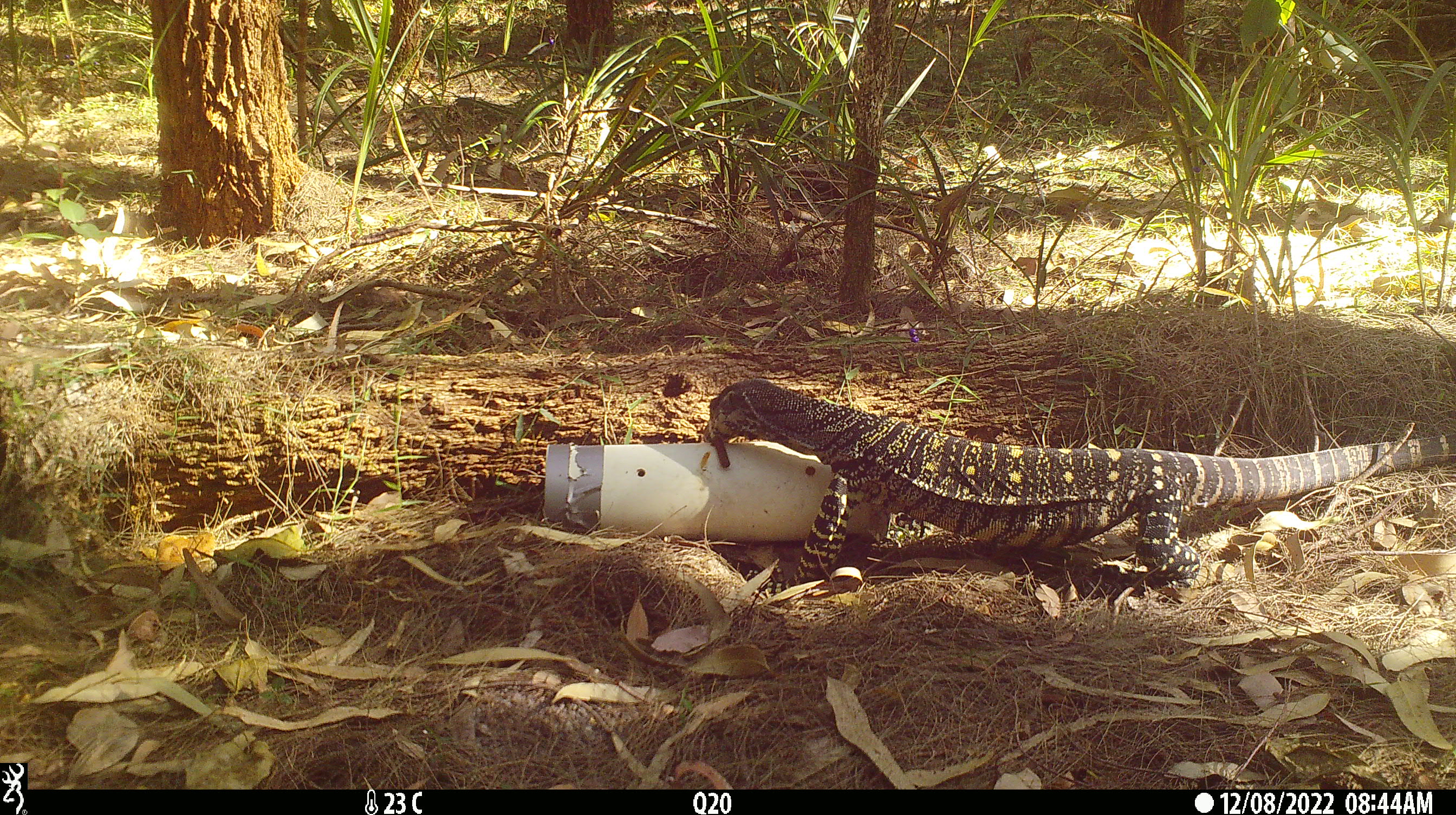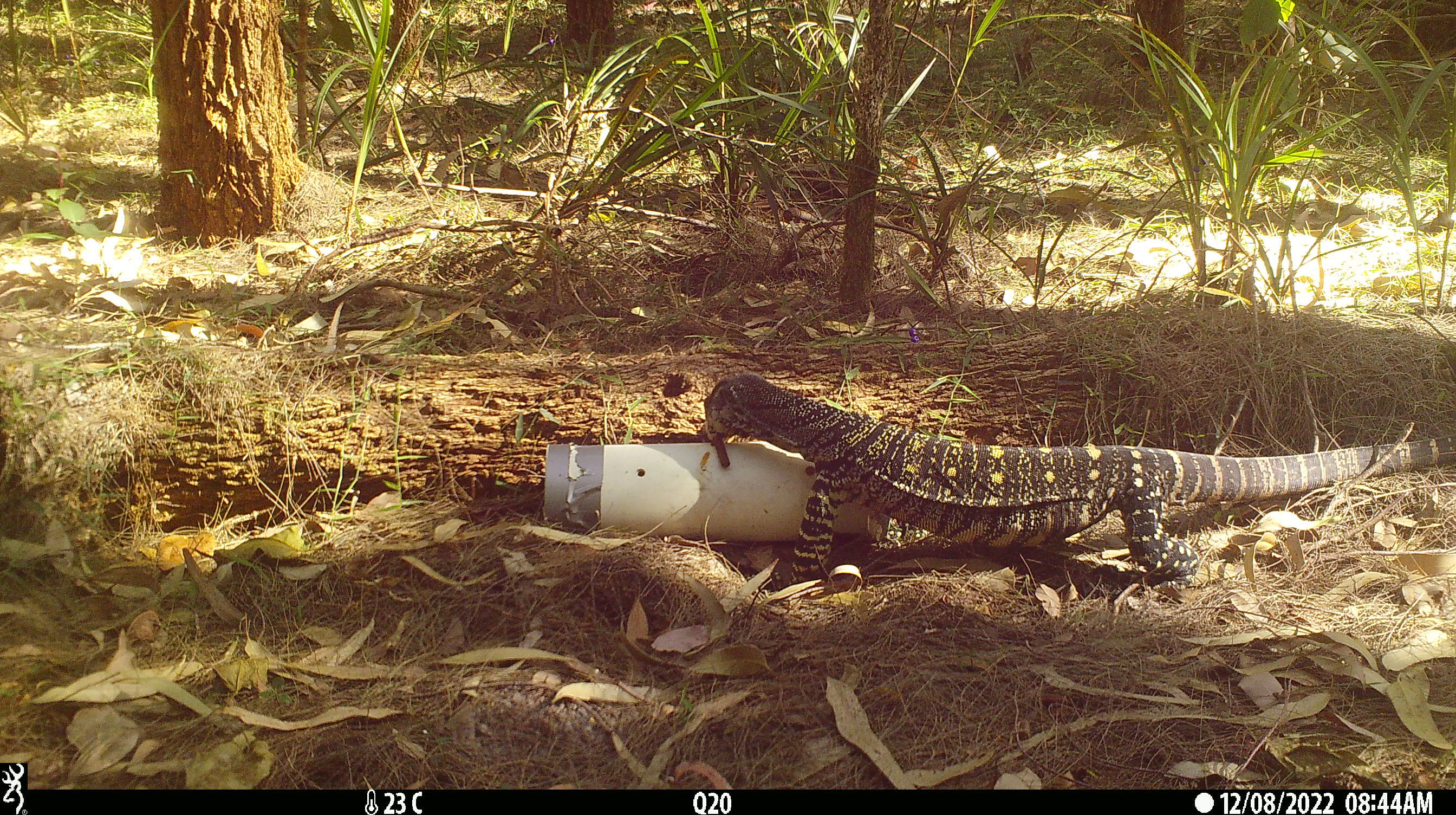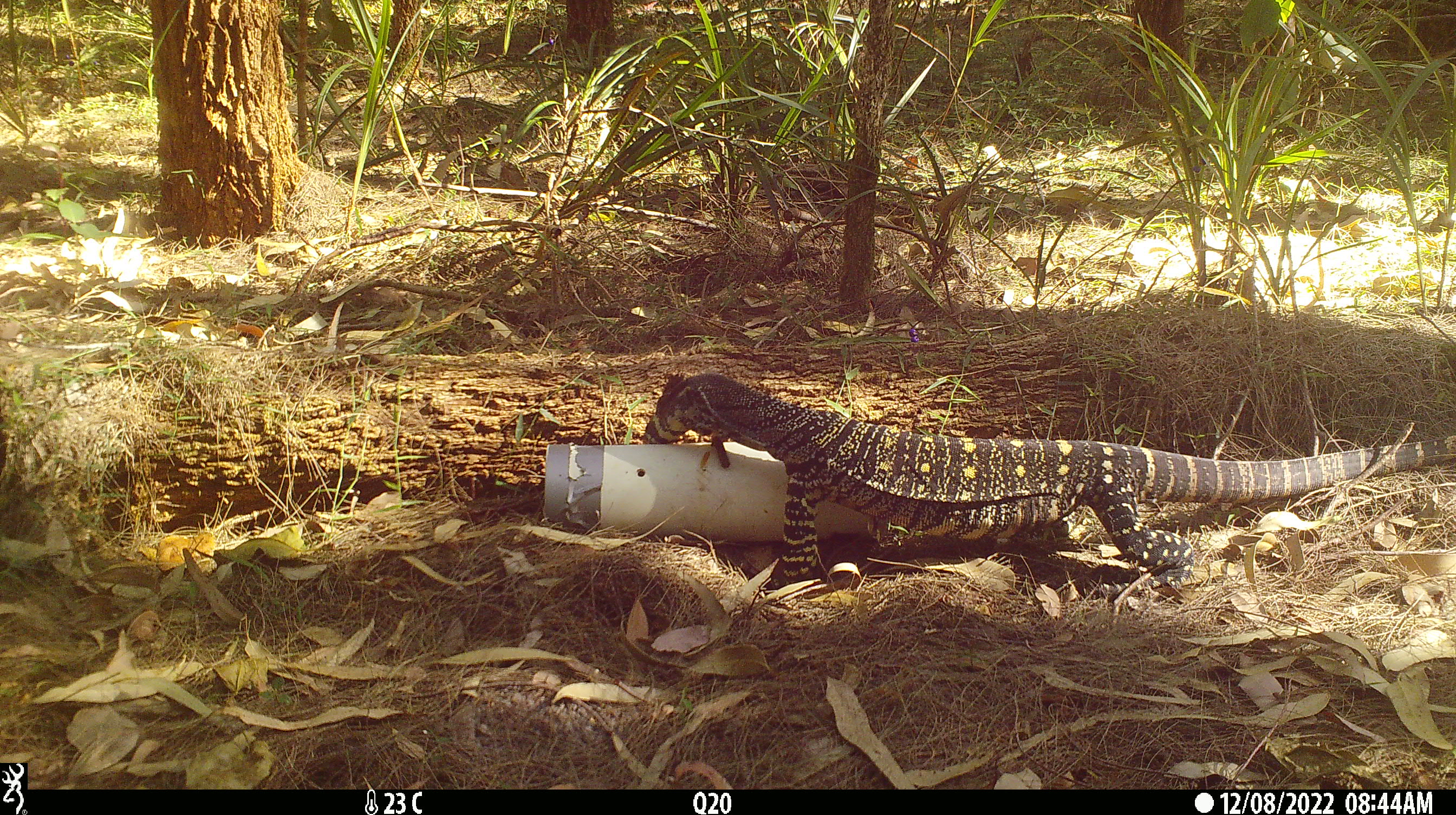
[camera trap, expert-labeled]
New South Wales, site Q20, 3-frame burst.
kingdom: Animalia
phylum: Chordata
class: Reptilia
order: Squamata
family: Varanidae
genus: Varanus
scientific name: Varanus varius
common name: lace monitor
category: goanna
Goanna (lace monitor) (Varanus varius).